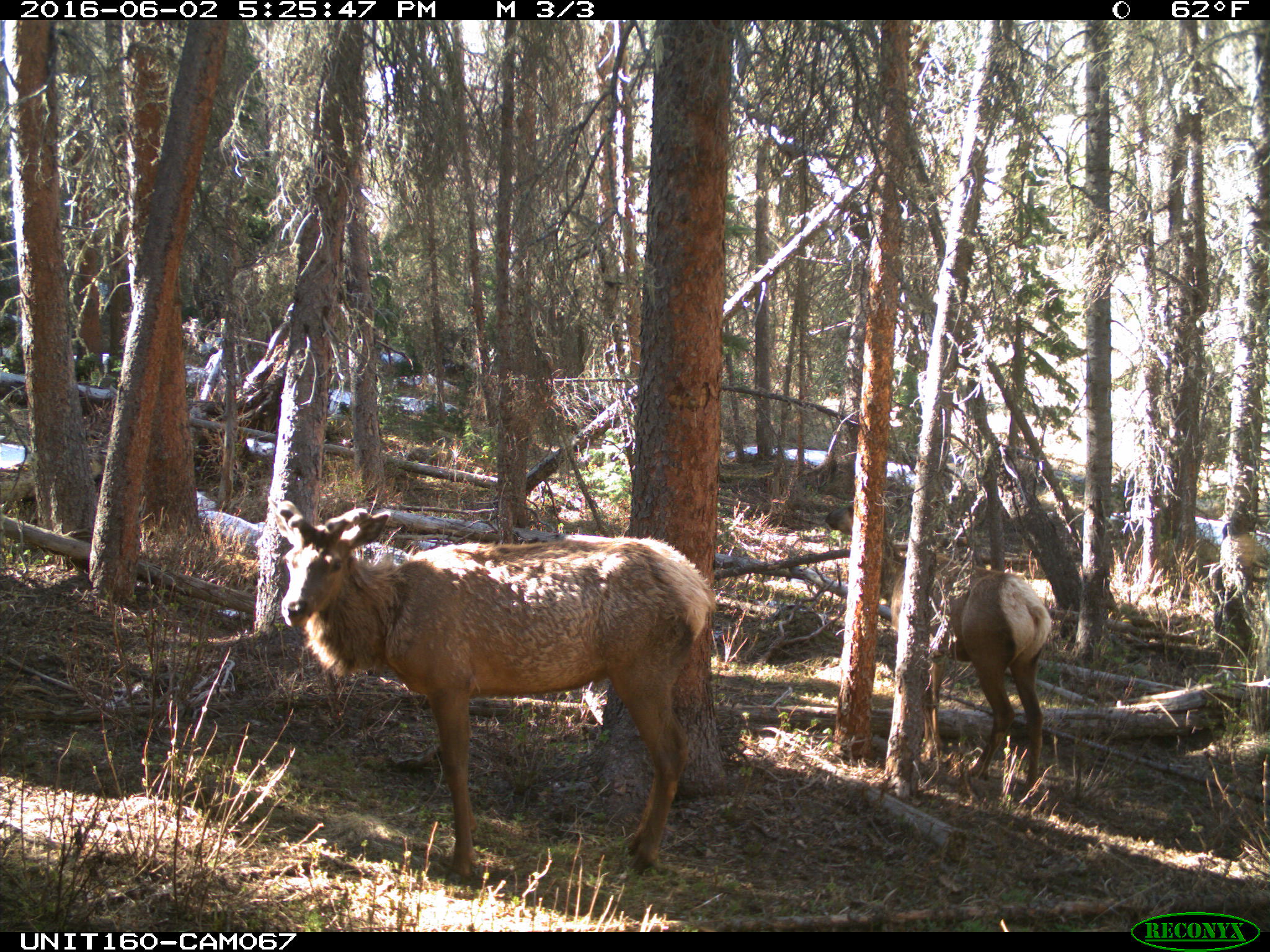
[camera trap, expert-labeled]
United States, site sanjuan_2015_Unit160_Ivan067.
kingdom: Animalia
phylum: Chordata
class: Mammalia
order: Artiodactyla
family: Cervidae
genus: Cervus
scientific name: Cervus elaphus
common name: red deer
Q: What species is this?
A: Cervus elaphus (red deer).